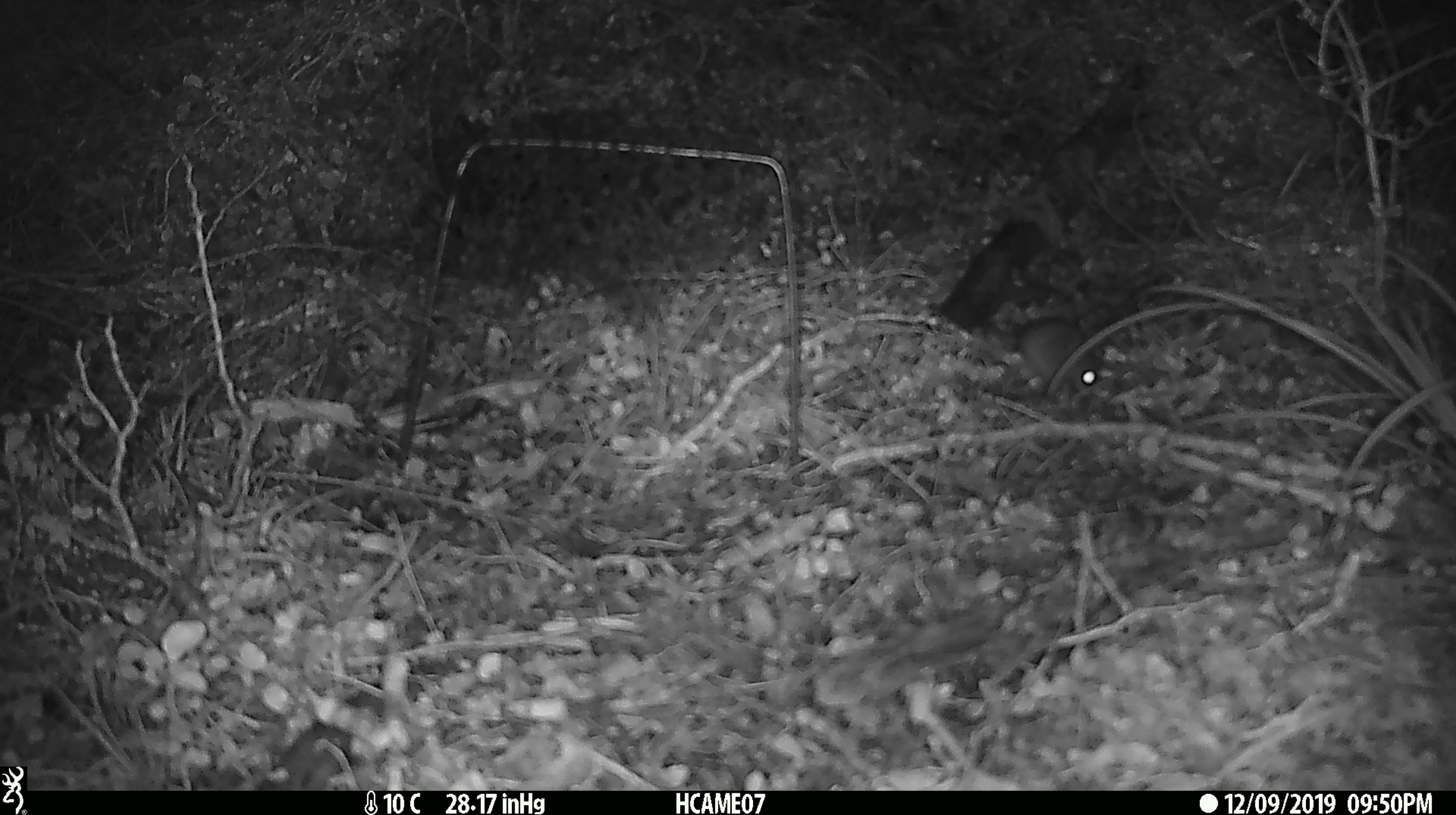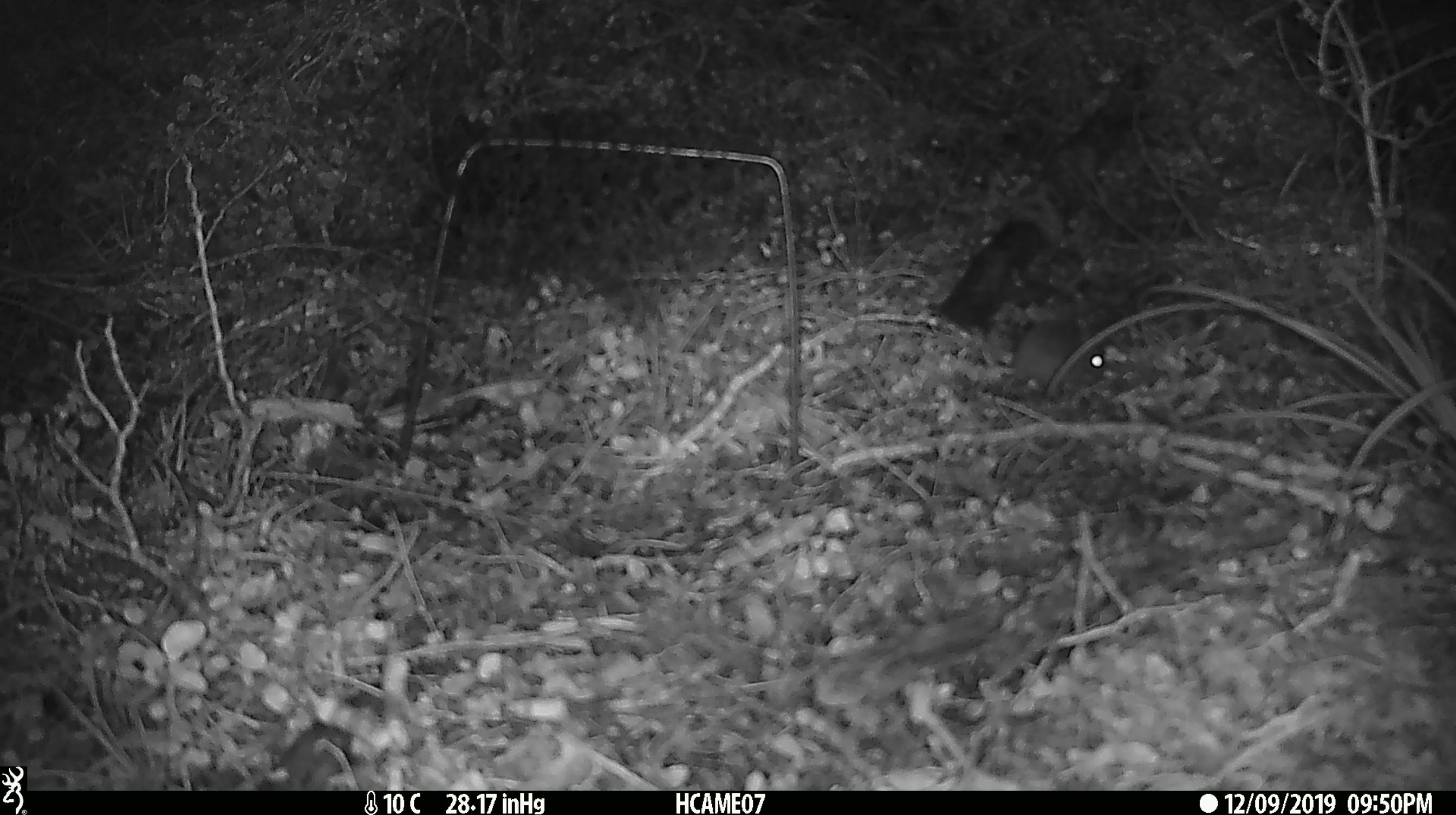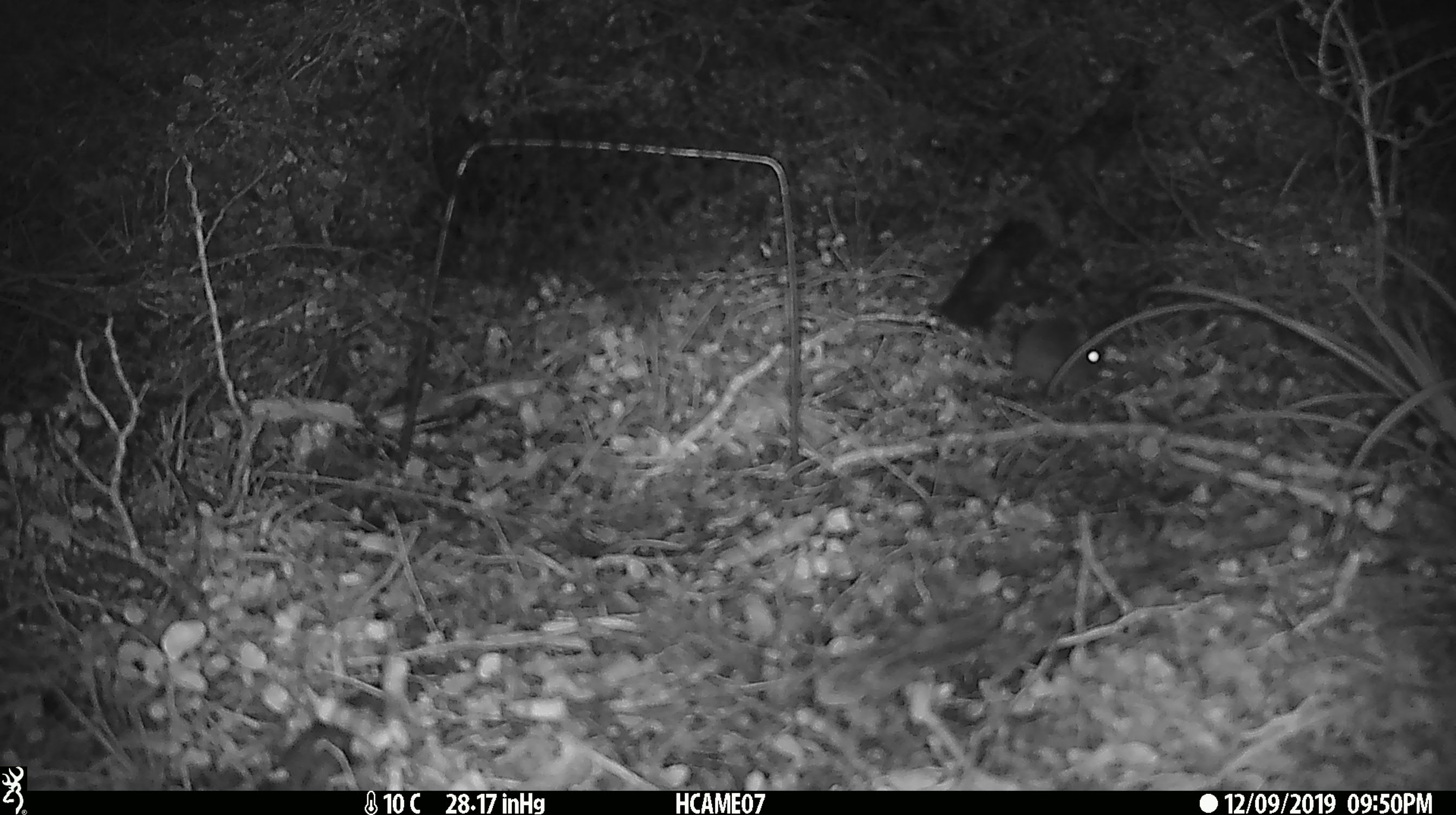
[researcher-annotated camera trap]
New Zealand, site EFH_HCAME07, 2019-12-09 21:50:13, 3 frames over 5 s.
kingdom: Animalia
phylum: Chordata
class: Mammalia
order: Rodentia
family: Muridae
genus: Mus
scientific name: Mus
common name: mouse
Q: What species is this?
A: Mouse (Mus).